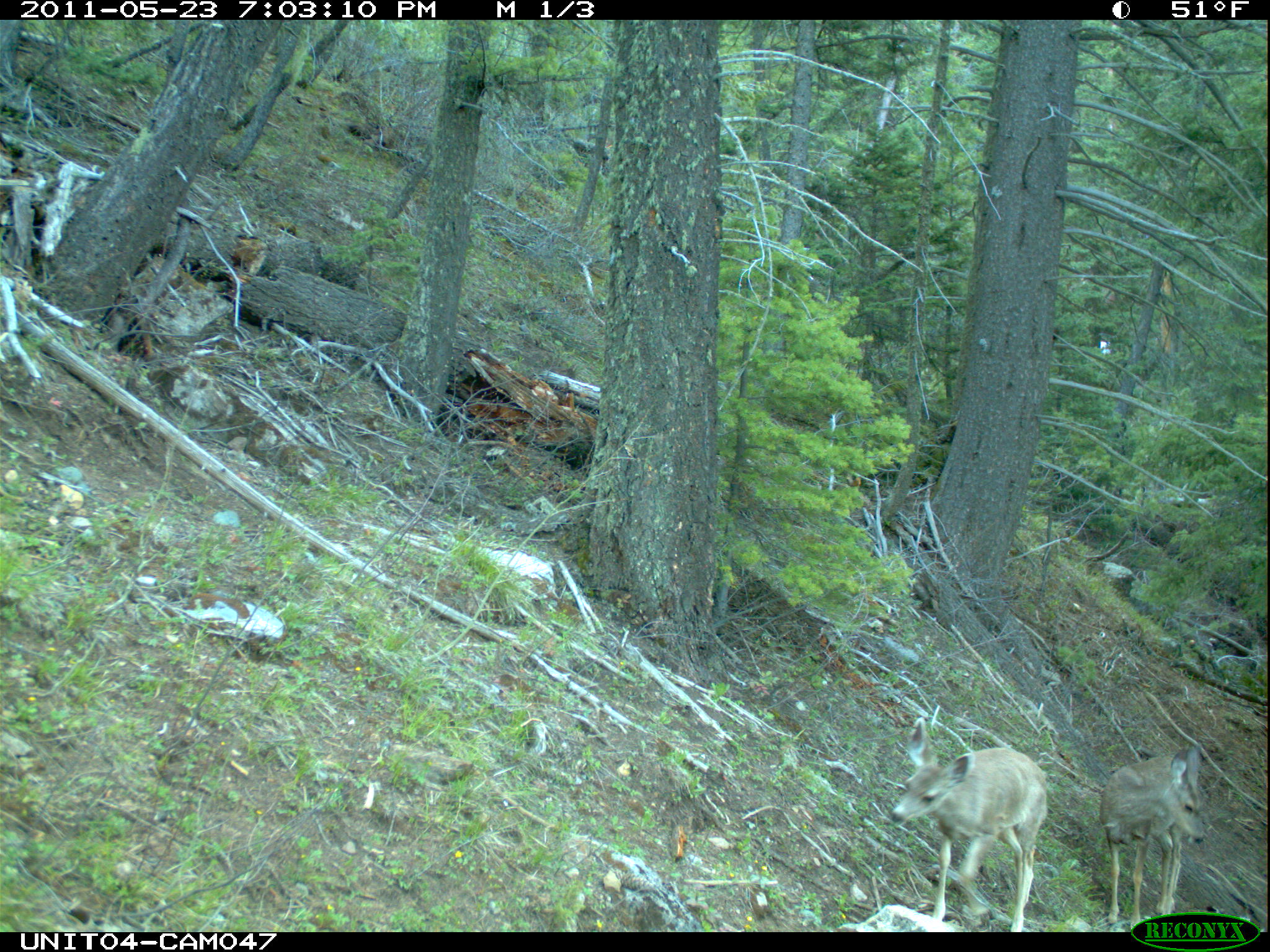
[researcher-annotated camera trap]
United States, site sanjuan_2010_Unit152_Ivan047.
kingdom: Animalia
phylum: Chordata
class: Mammalia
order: Artiodactyla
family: Cervidae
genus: Odocoileus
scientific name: Odocoileus hemionus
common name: mule deer